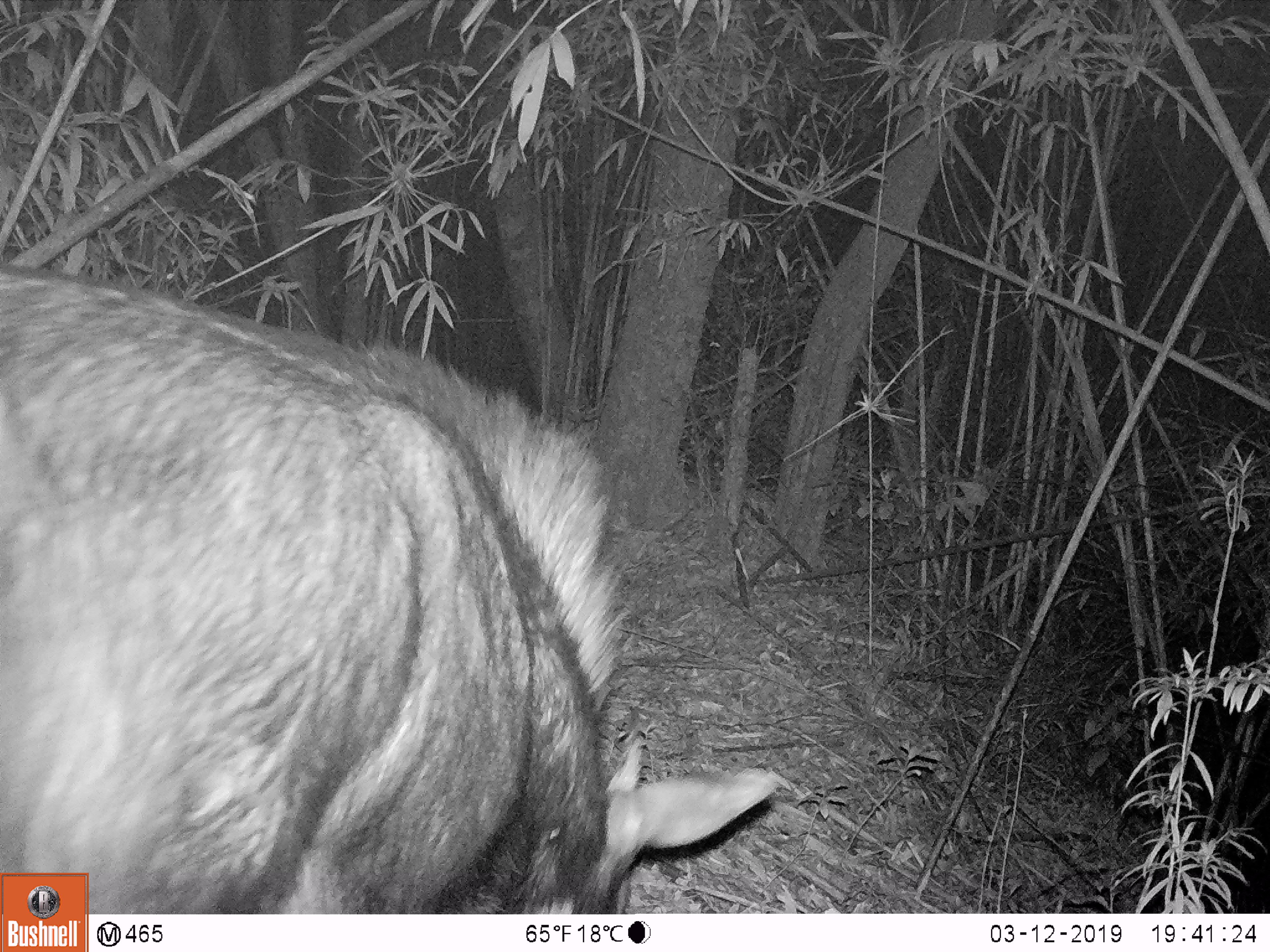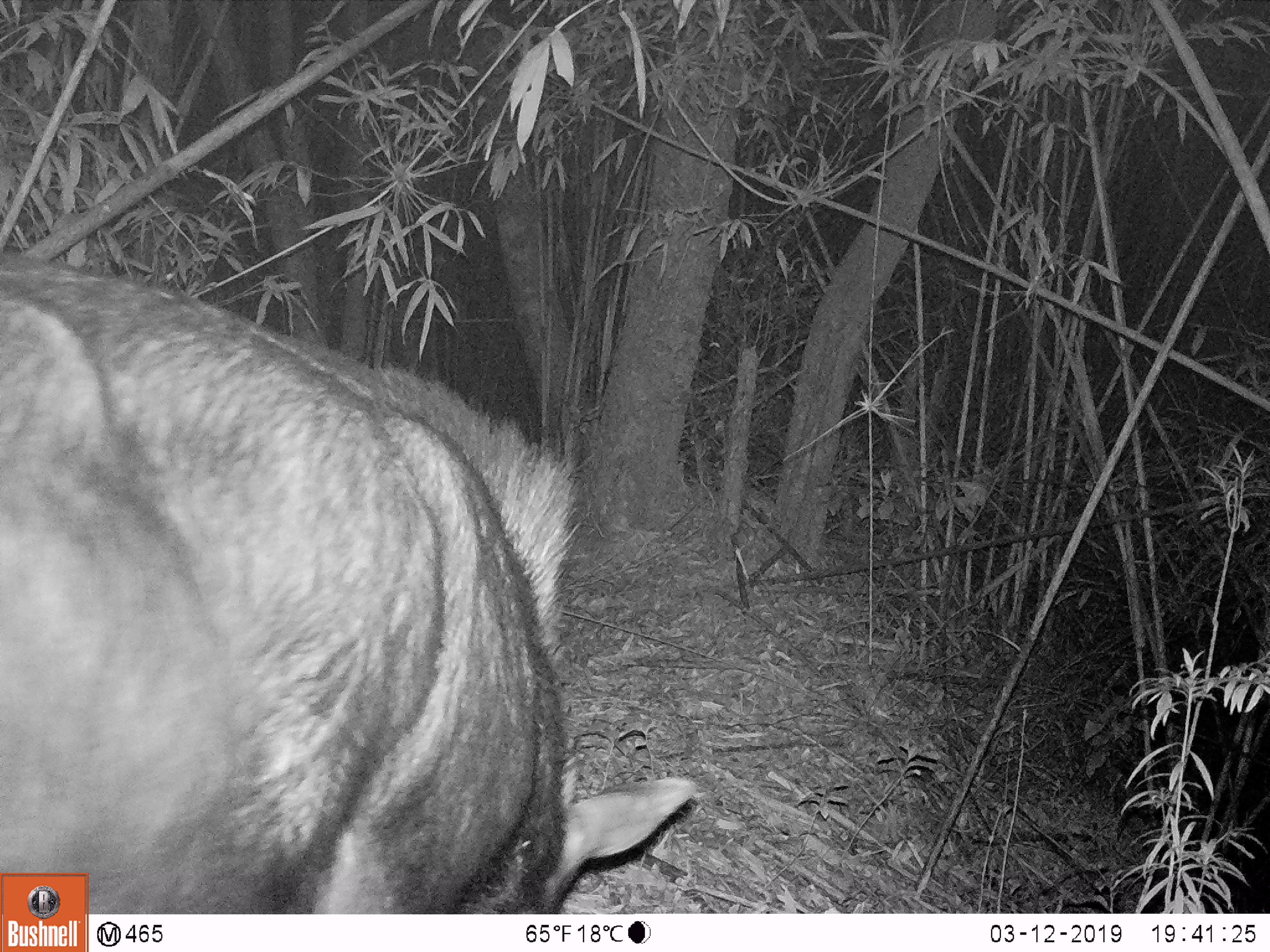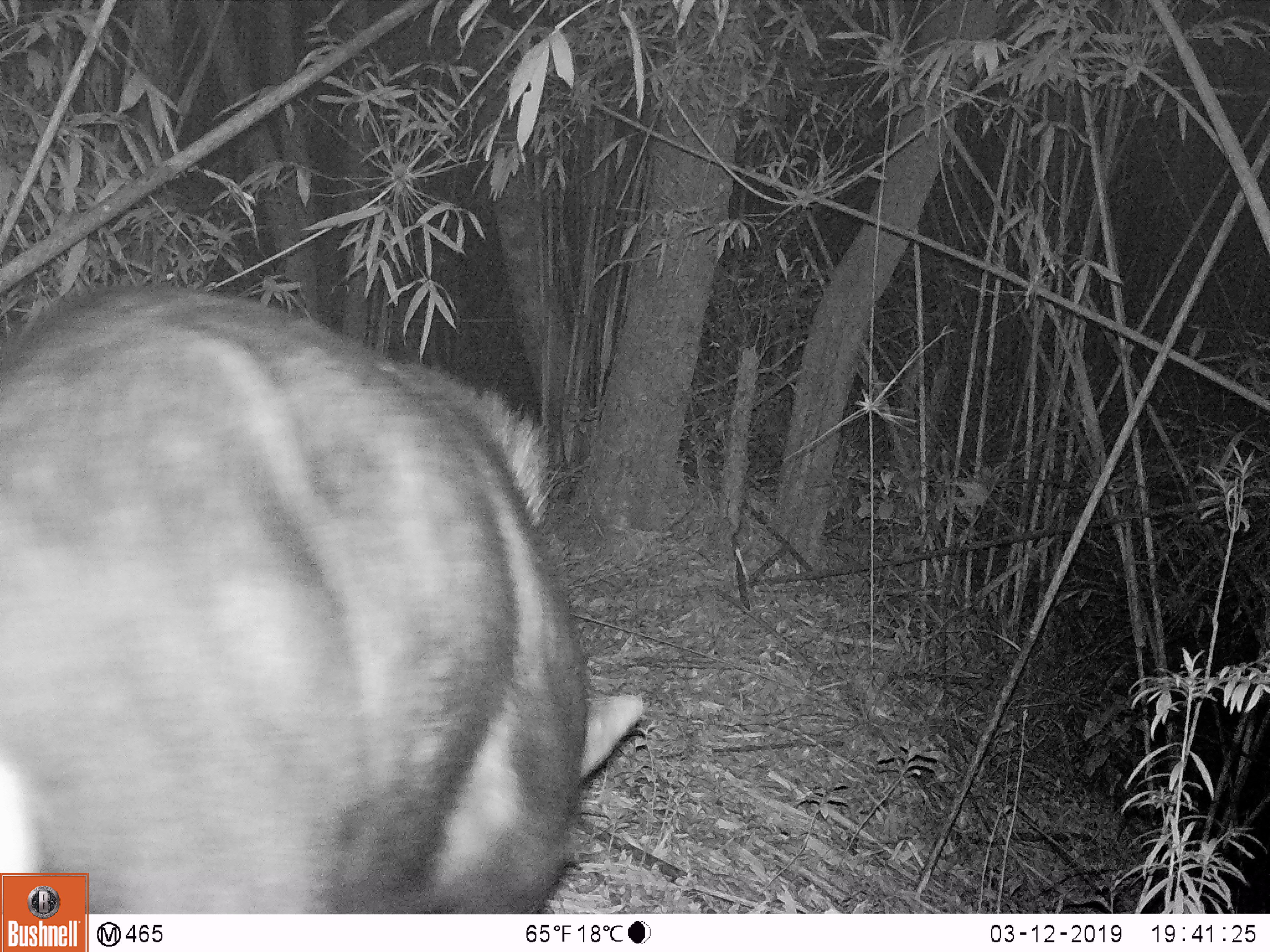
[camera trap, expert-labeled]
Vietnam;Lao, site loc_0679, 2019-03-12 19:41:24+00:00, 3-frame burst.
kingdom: Animalia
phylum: Chordata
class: Mammalia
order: Artiodactyla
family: Bovidae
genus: Capricornis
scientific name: Capricornis sumatraensis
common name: chinese serow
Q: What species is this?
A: Chinese serow (Capricornis sumatraensis).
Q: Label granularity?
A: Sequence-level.